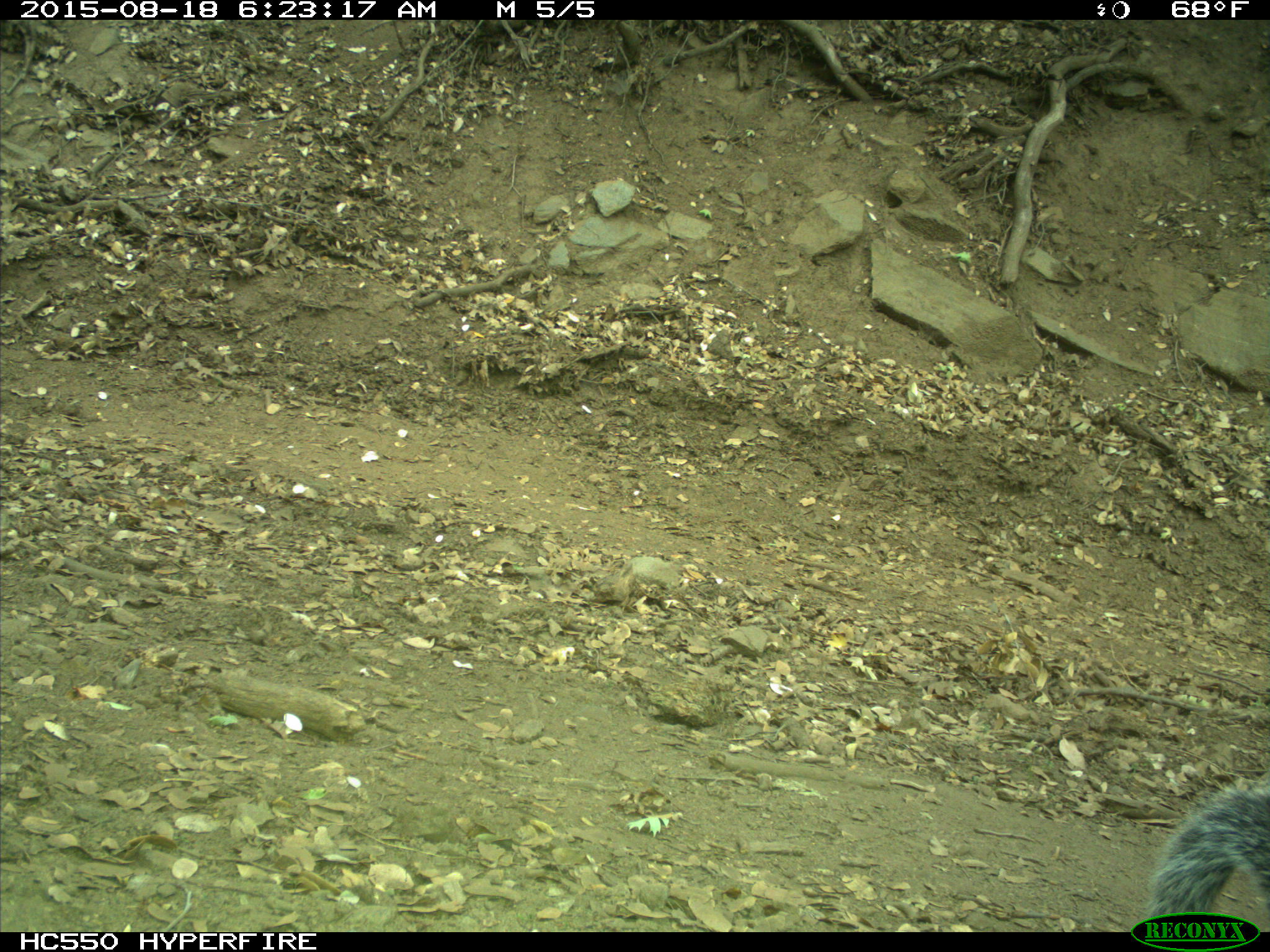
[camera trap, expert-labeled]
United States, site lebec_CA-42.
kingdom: Animalia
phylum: Chordata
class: Mammalia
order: Rodentia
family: Sciuridae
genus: Sciurus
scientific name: Sciurus carolinensis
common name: eastern gray squirrel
Sciurus carolinensis (eastern gray squirrel).